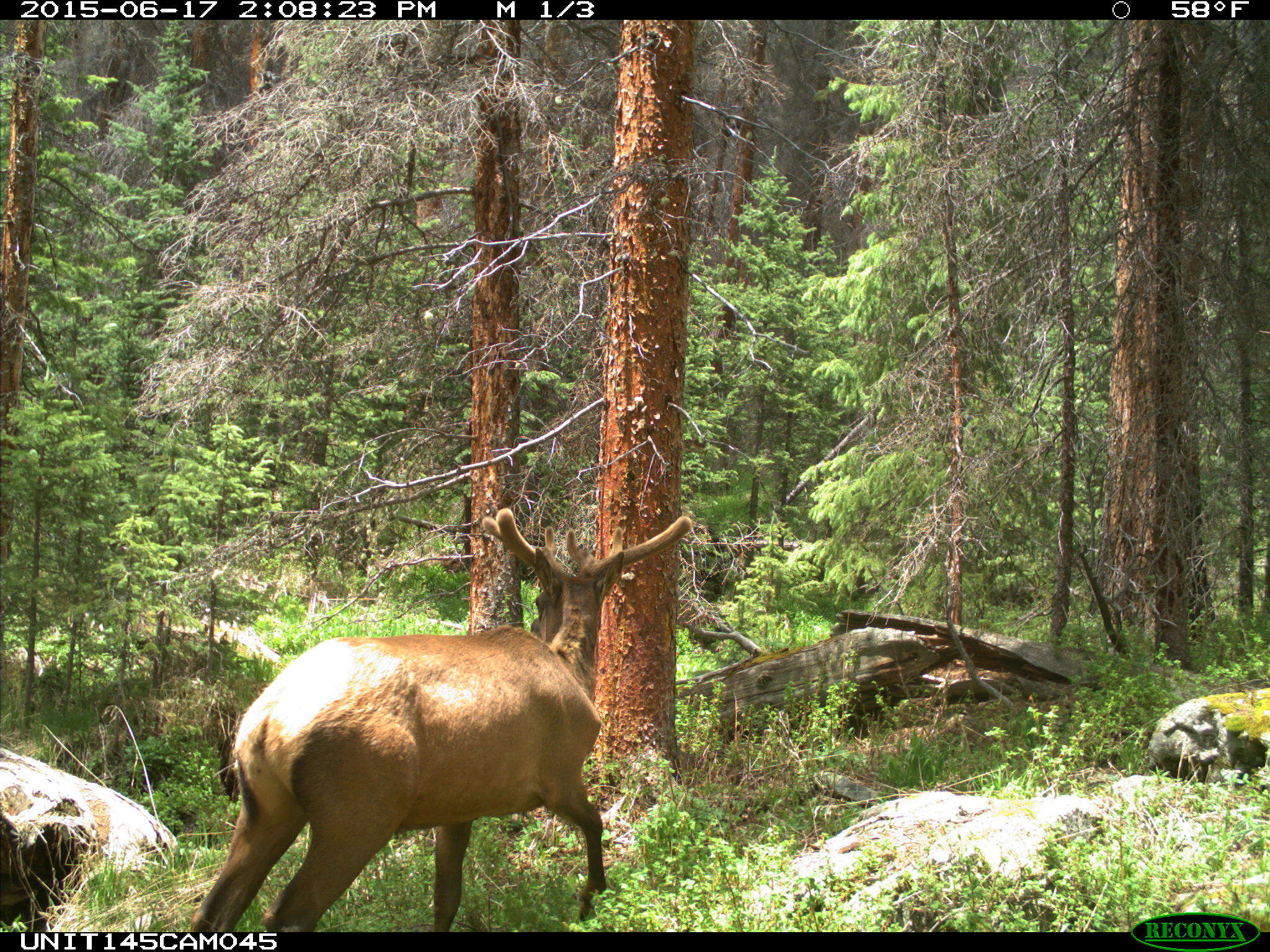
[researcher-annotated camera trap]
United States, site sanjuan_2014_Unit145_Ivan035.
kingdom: Animalia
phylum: Chordata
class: Mammalia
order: Artiodactyla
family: Cervidae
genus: Cervus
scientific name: Cervus elaphus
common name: red deer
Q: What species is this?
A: Cervus elaphus (red deer).